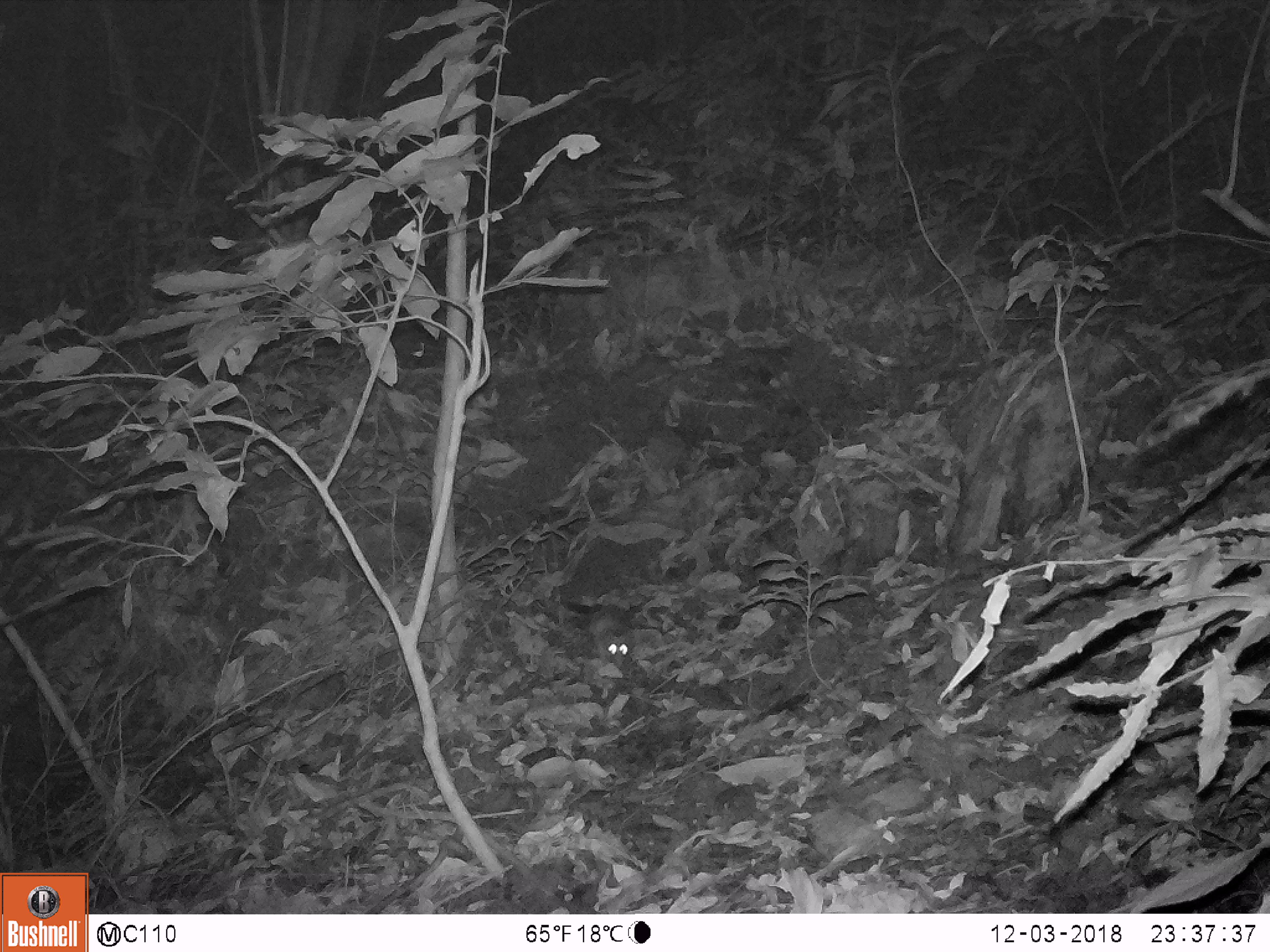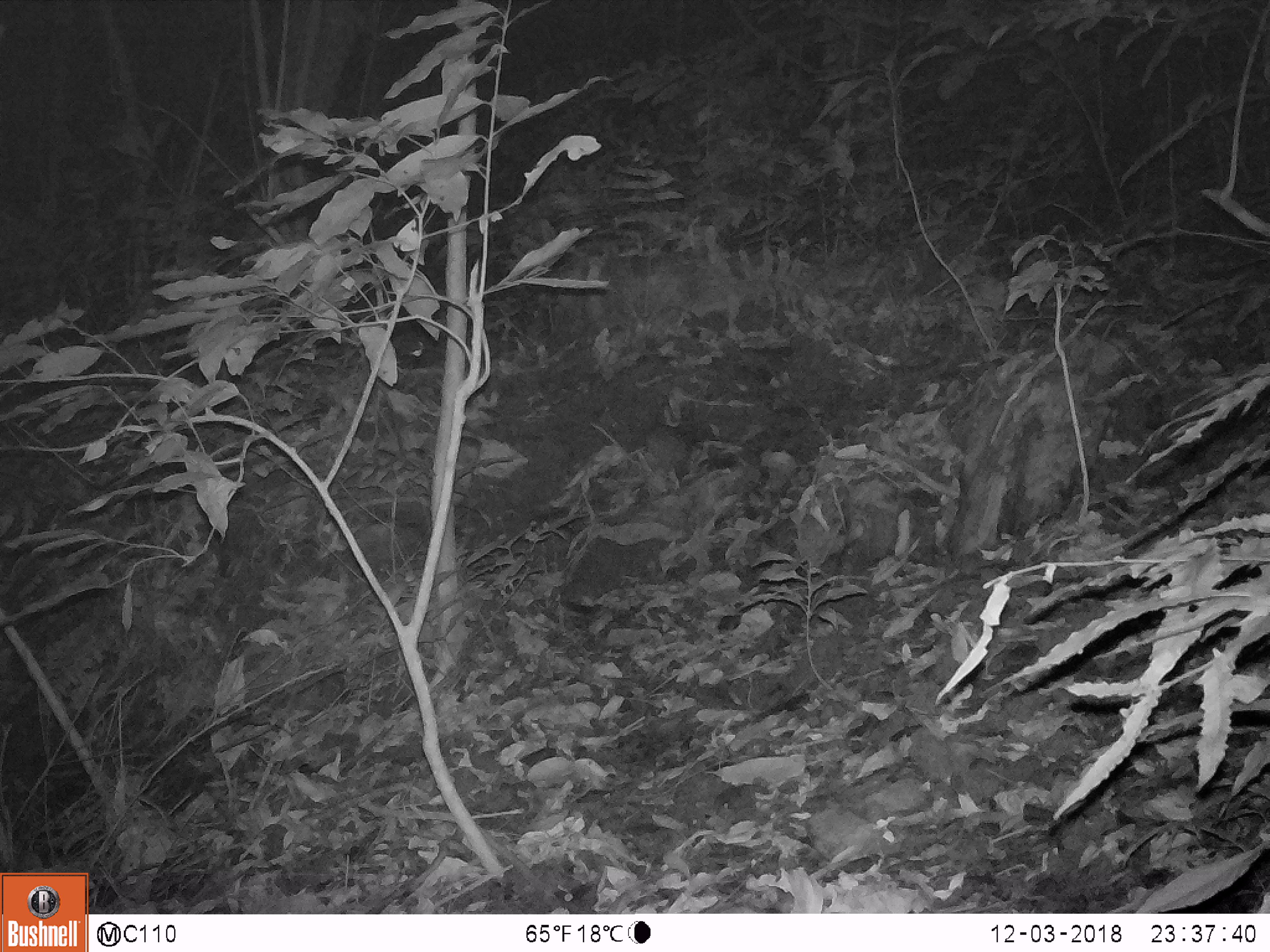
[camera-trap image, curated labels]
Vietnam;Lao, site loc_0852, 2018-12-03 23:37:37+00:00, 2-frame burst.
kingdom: Animalia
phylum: Chordata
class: Mammalia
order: Rodentia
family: Muridae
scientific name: Muridae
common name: old-world mice and rats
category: unidentified murid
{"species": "unidentified murid (old-world mice and rats) (Muridae)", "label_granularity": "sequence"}